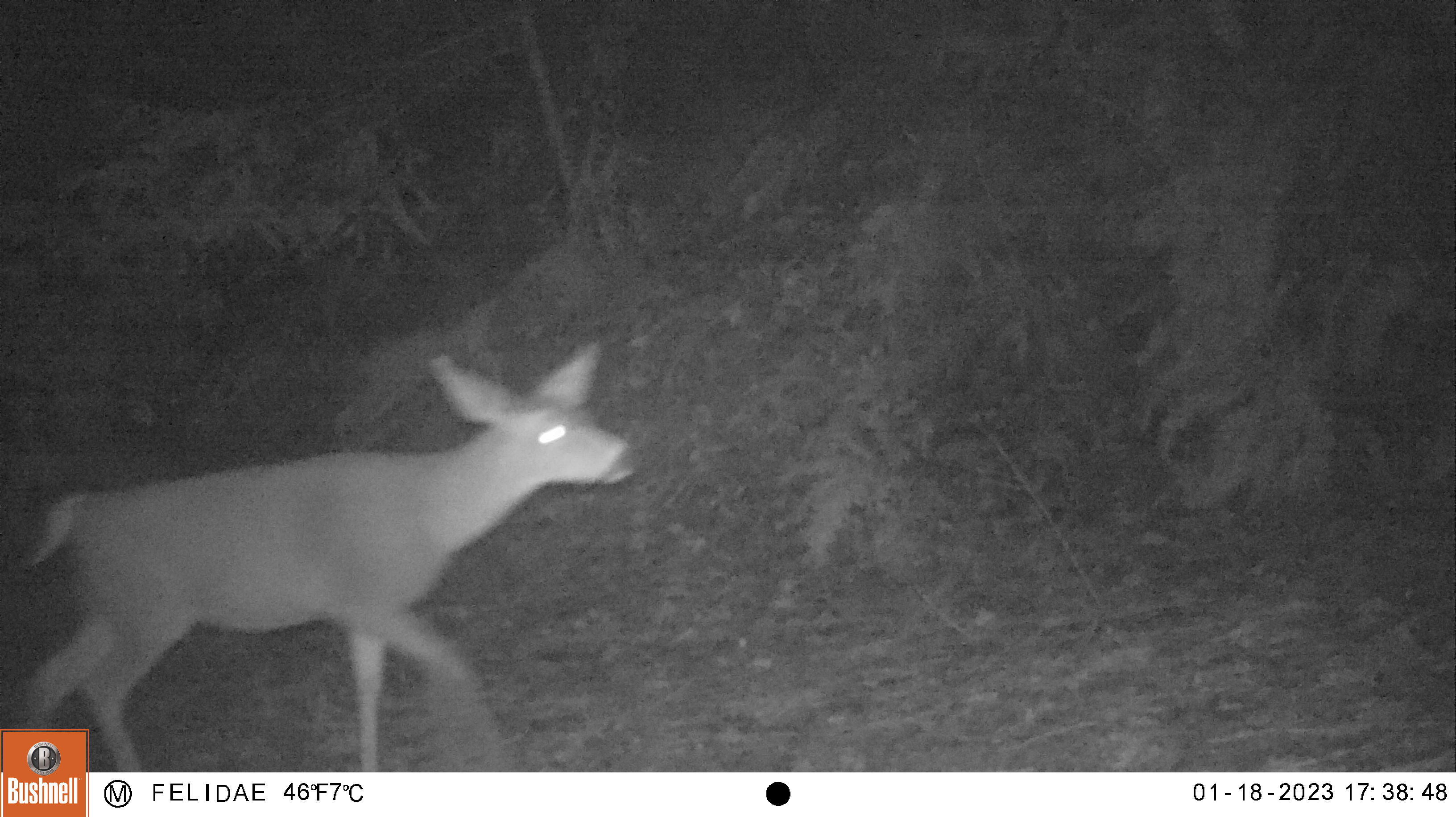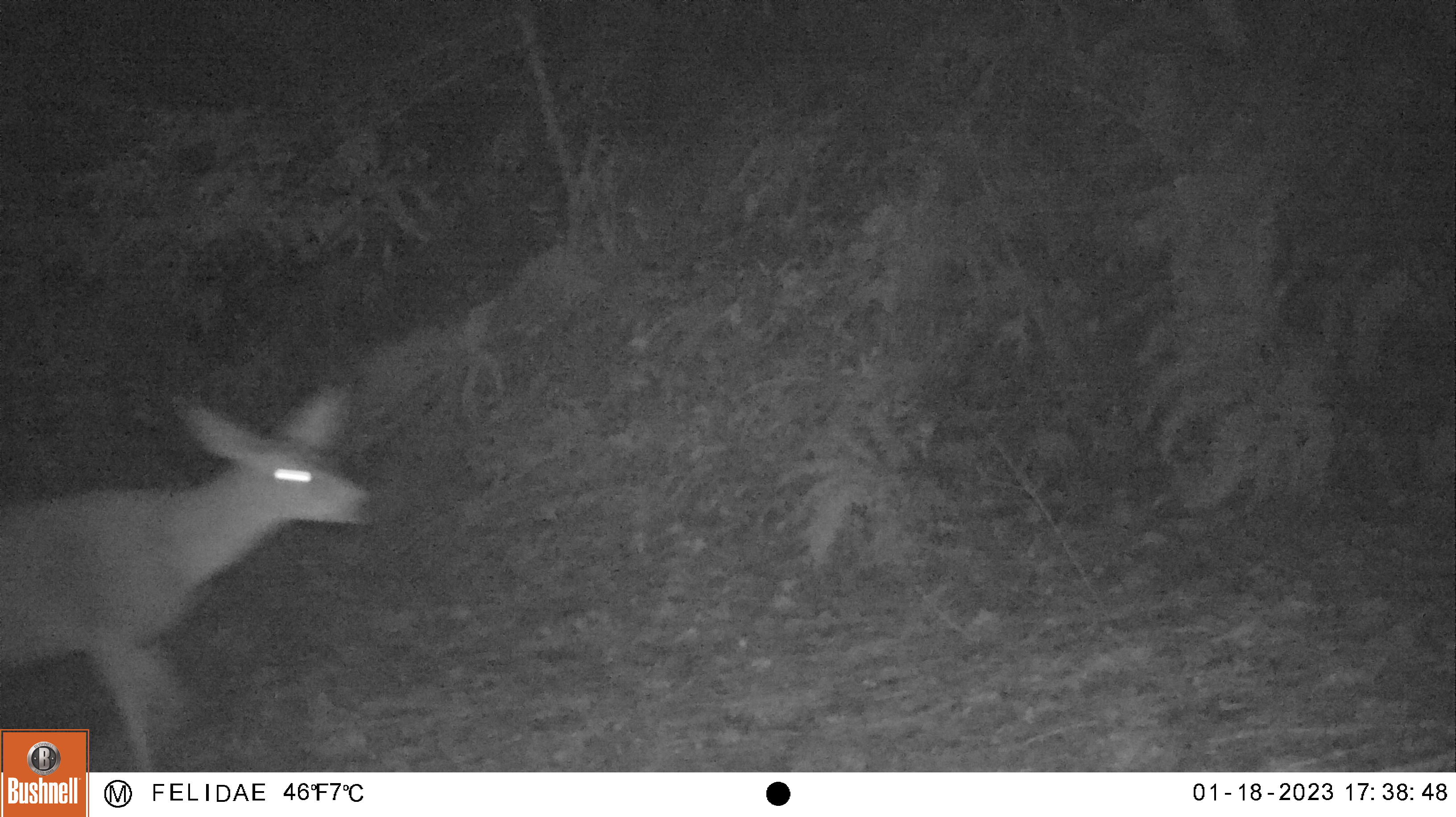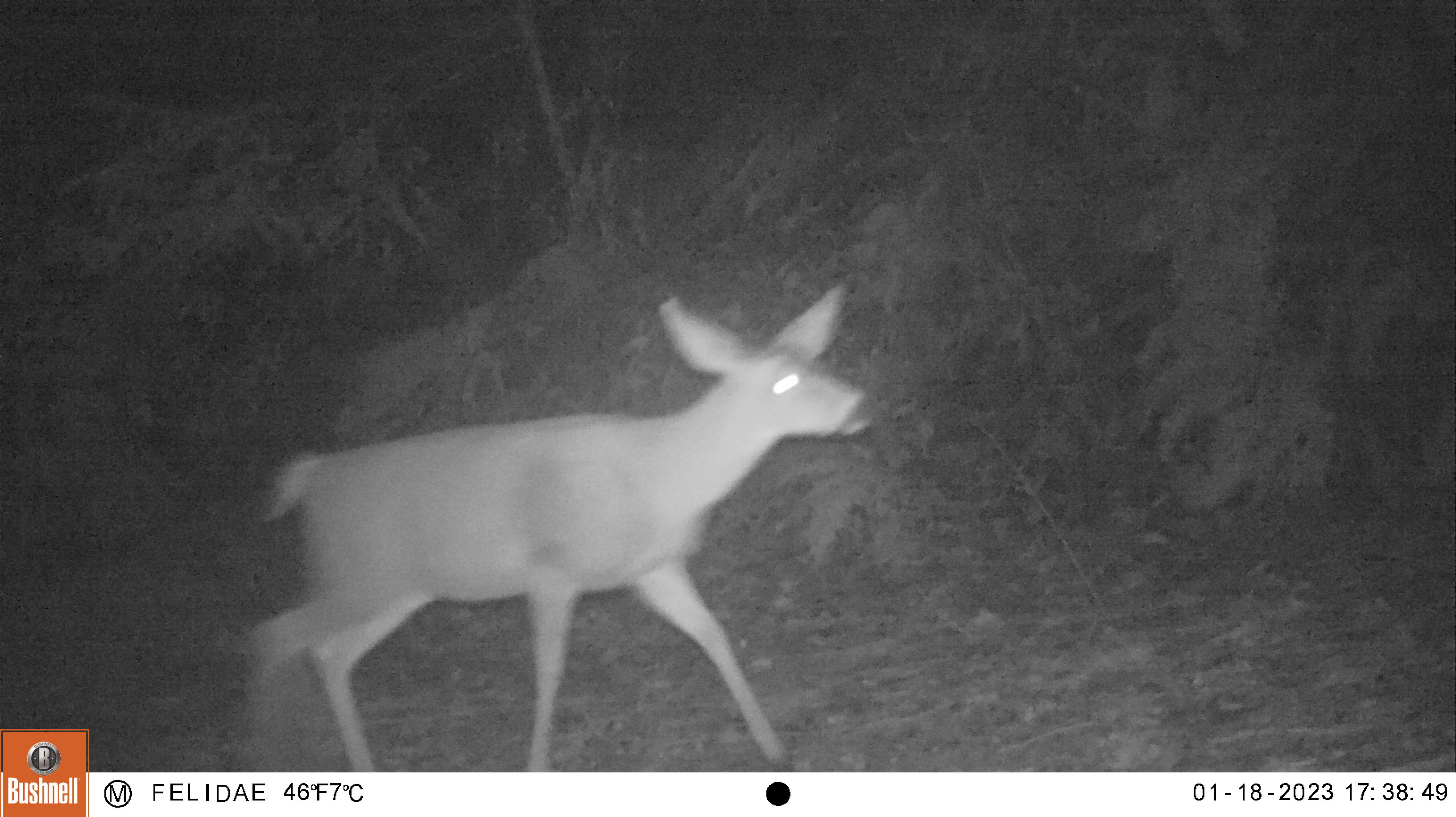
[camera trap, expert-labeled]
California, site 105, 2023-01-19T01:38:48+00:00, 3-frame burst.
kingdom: Animalia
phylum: Chordata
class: Mammalia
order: Artiodactyla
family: Cervidae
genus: Odocoileus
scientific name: Odocoileus hemionus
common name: mule deer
Mule deer (Odocoileus hemionus).